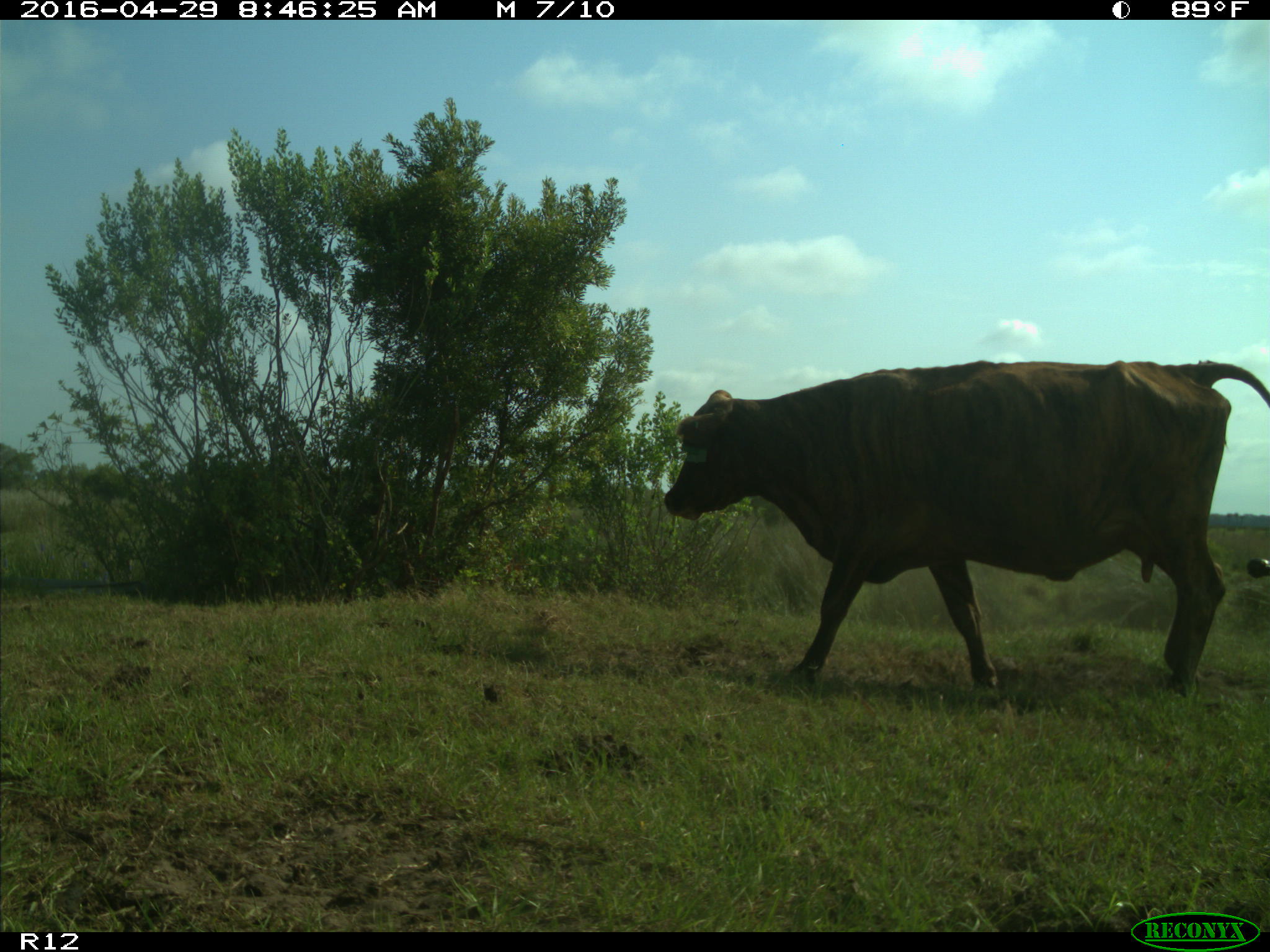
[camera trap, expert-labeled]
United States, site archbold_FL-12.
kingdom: Animalia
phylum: Chordata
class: Mammalia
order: Artiodactyla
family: Bovidae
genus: Bos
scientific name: Bos taurus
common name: domestic cow